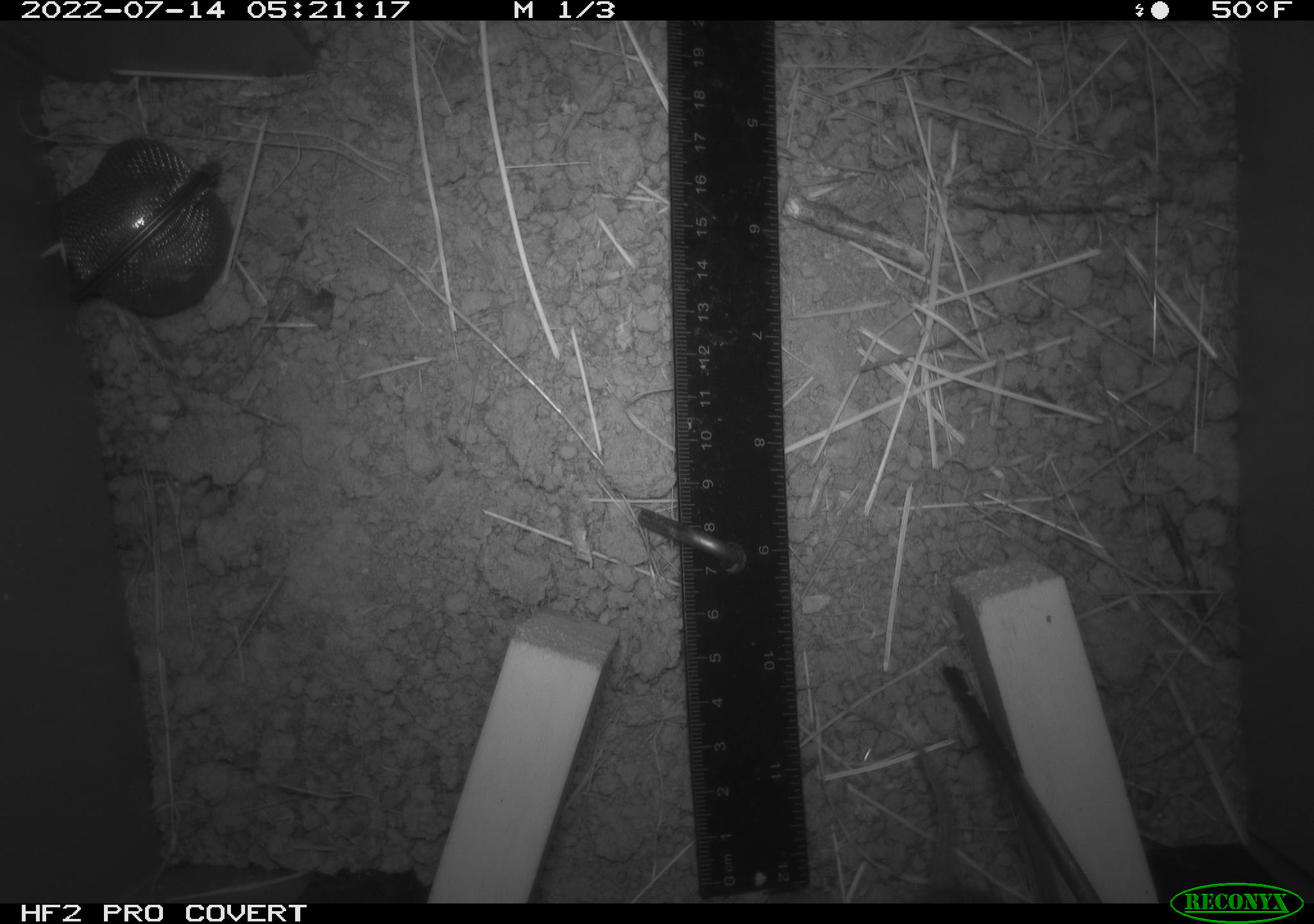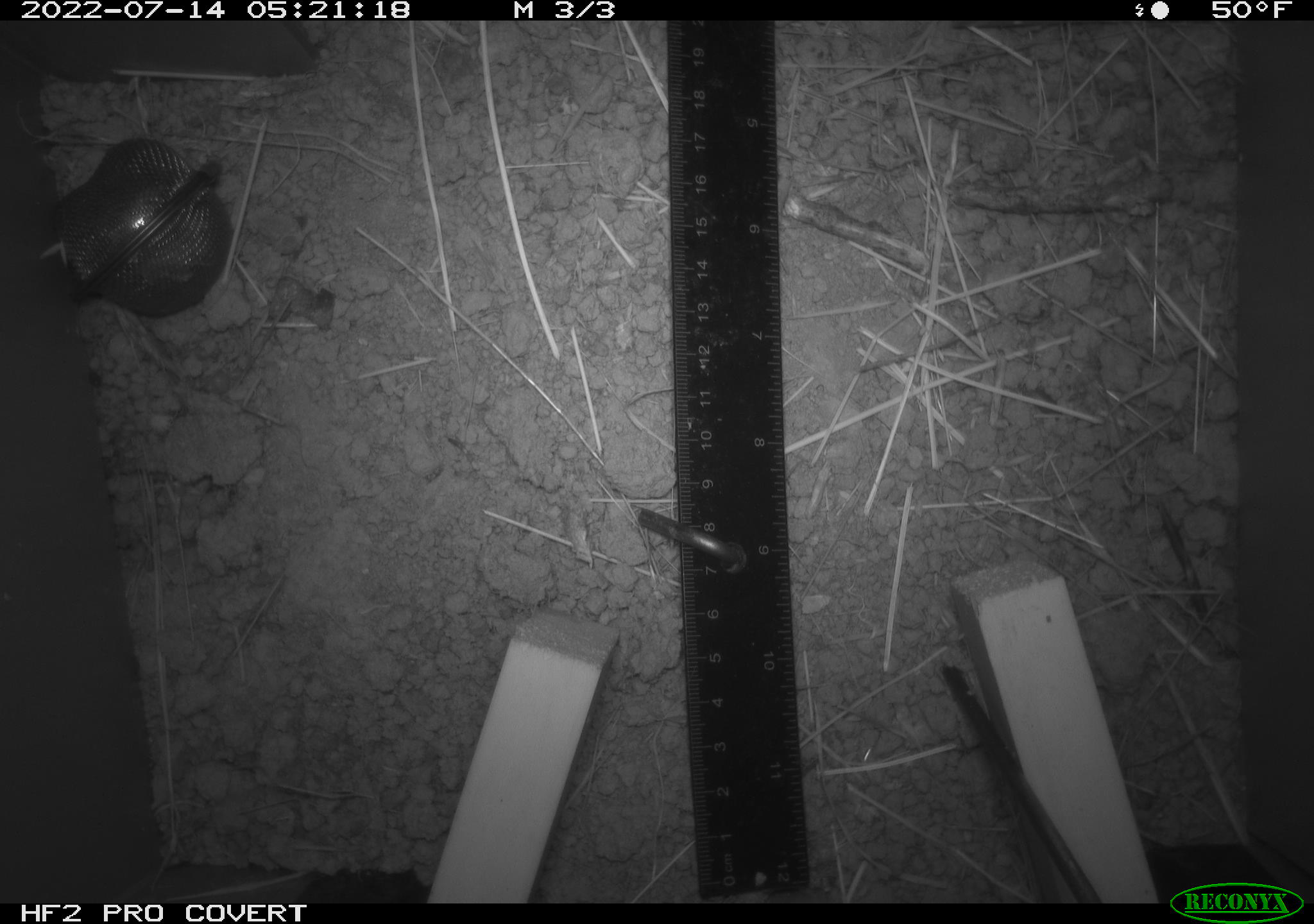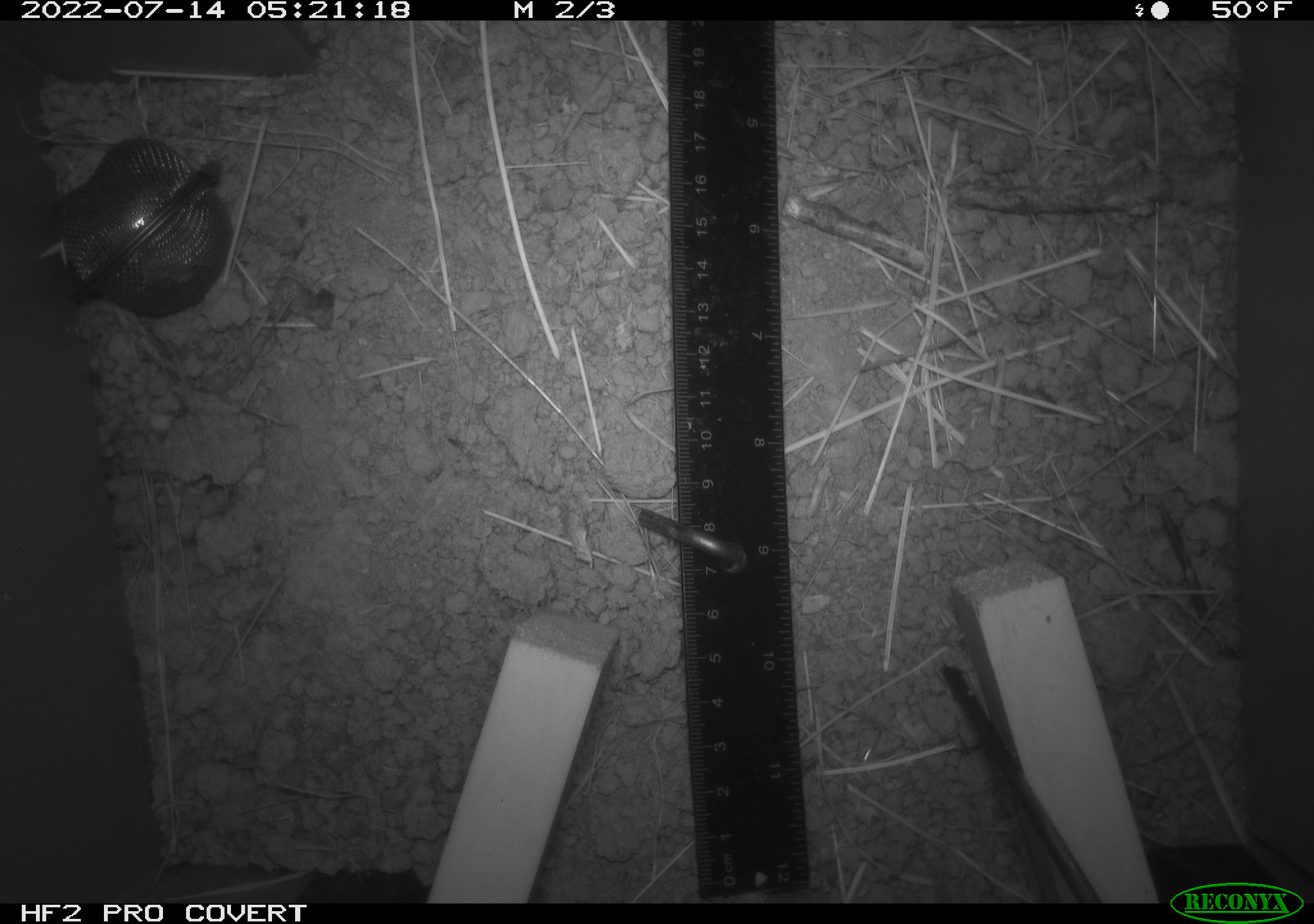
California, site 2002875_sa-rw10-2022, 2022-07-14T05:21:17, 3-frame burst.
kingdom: Animalia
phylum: Chordata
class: Mammalia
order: Rodentia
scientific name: Rodentia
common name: mouse species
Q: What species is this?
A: Mouse species (Rodentia).